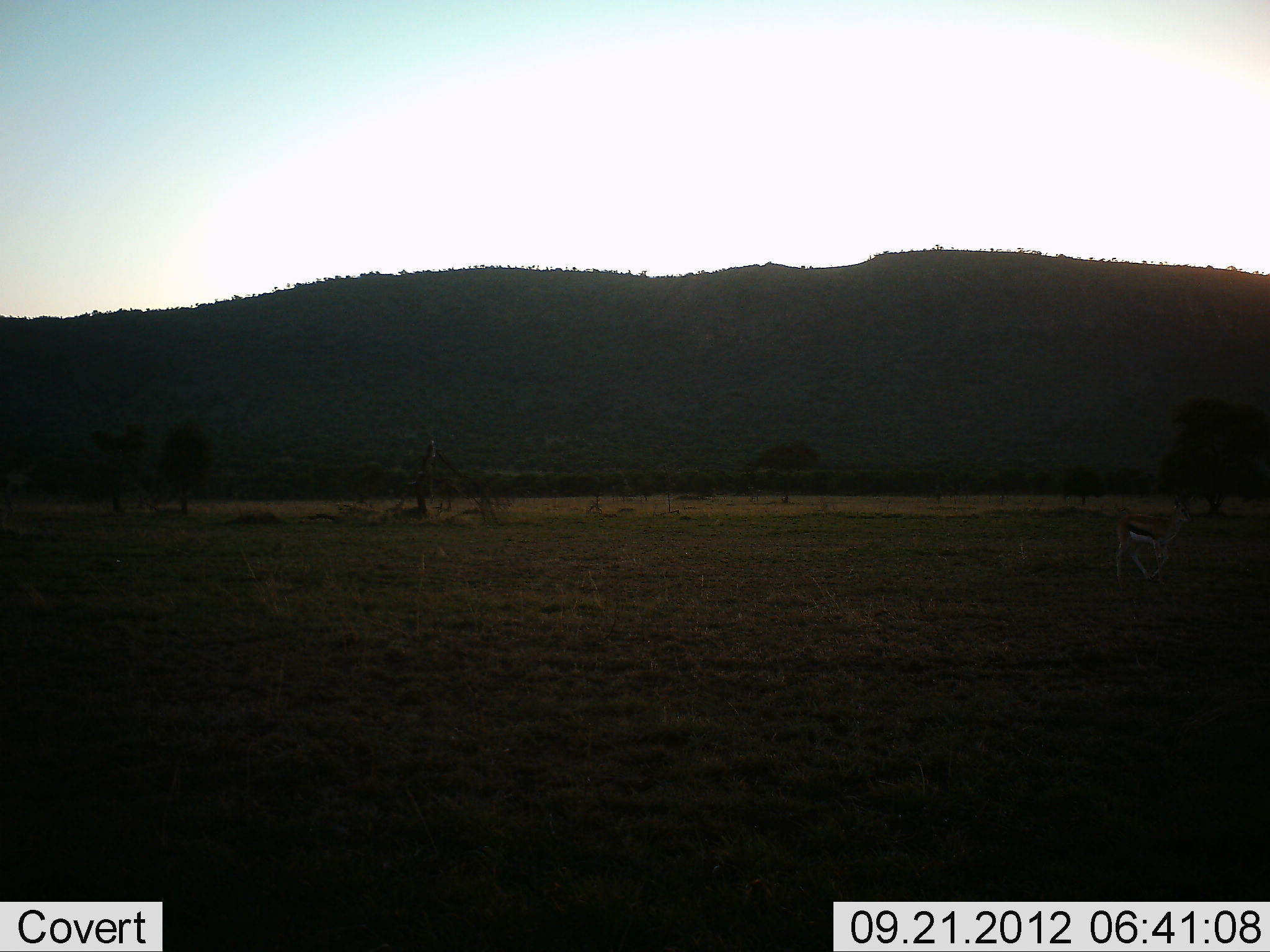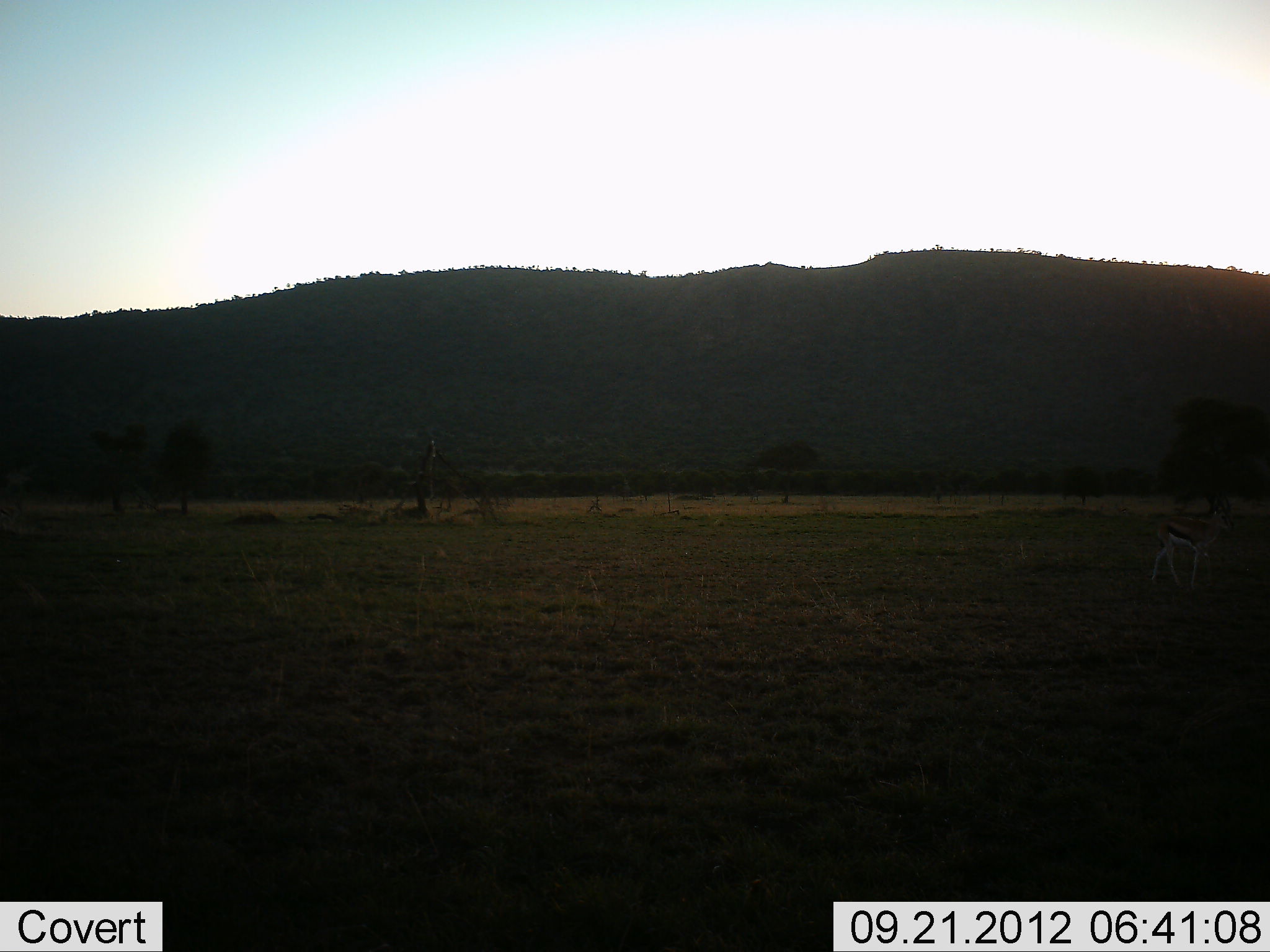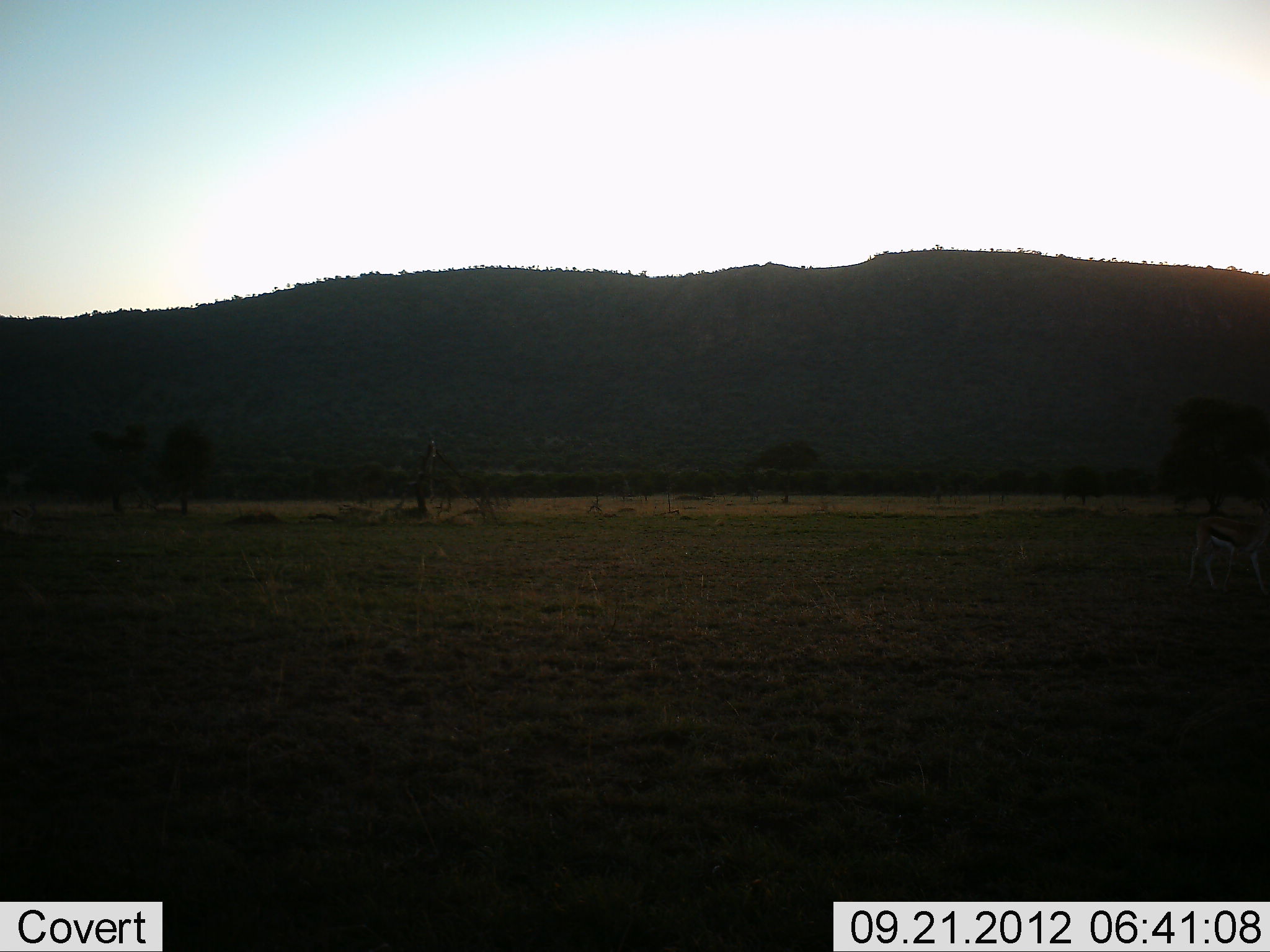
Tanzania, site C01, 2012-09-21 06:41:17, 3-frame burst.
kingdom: Animalia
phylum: Chordata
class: Mammalia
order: Artiodactyla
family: Bovidae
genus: Eudorcas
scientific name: Eudorcas thomsonii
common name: thomson's gazelle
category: gazellethomsons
Gazellethomsons (thomson's gazelle) (Eudorcas thomsonii), count 1. Behavior (volunteer vote fractions): standing 0%, resting 0%, moving 100%, interacting 0%. Young present (vote fraction): 0%. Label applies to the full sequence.